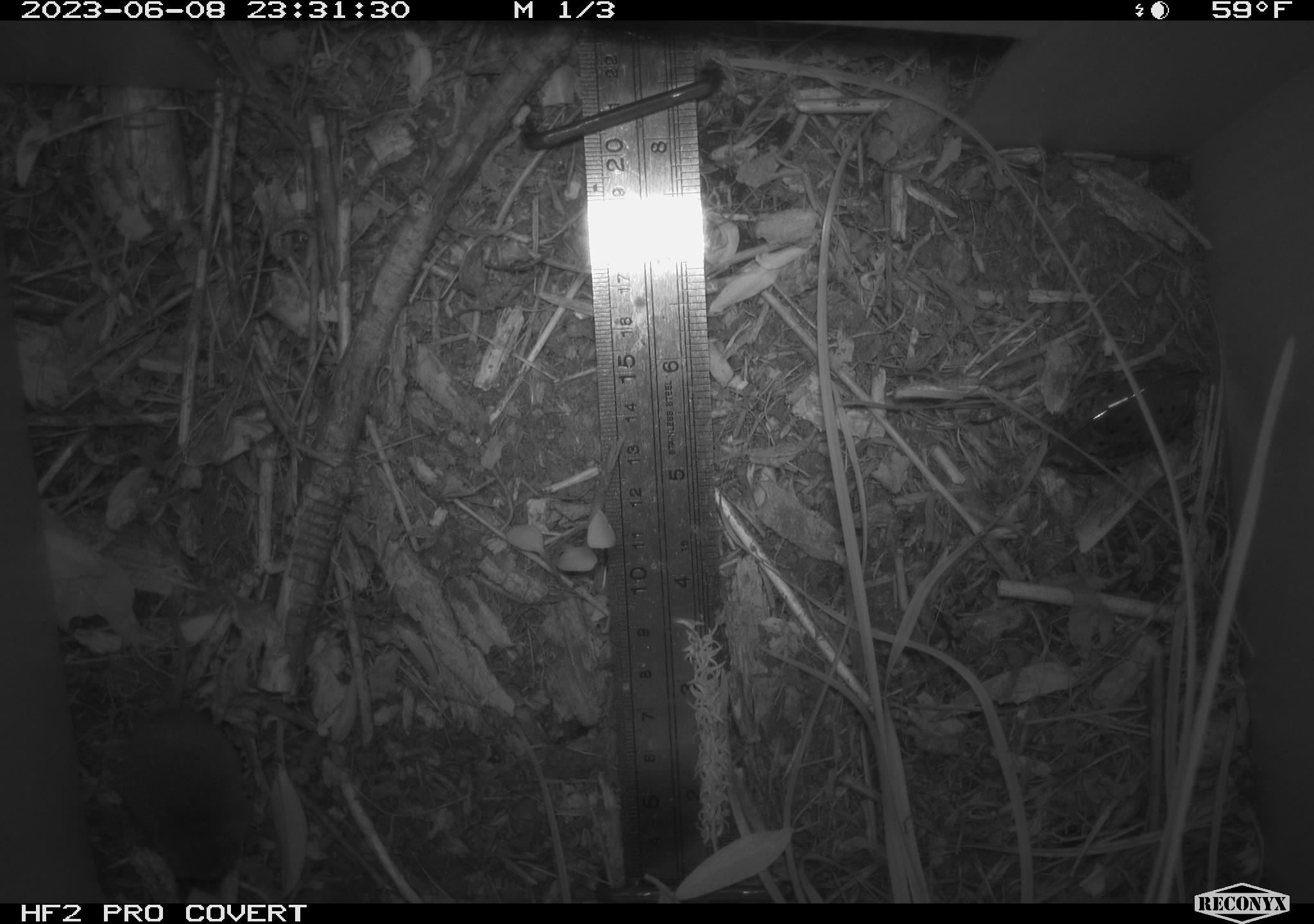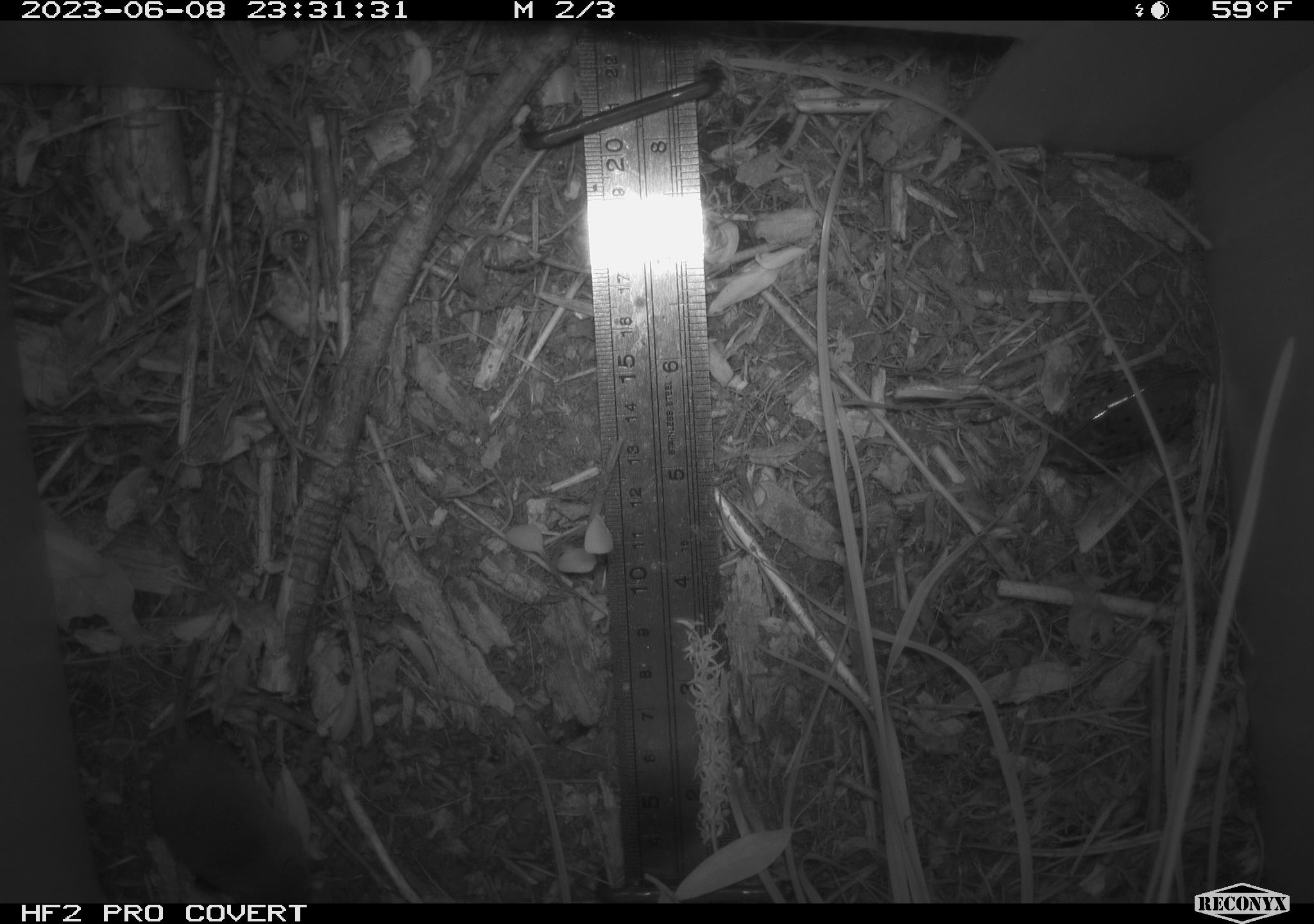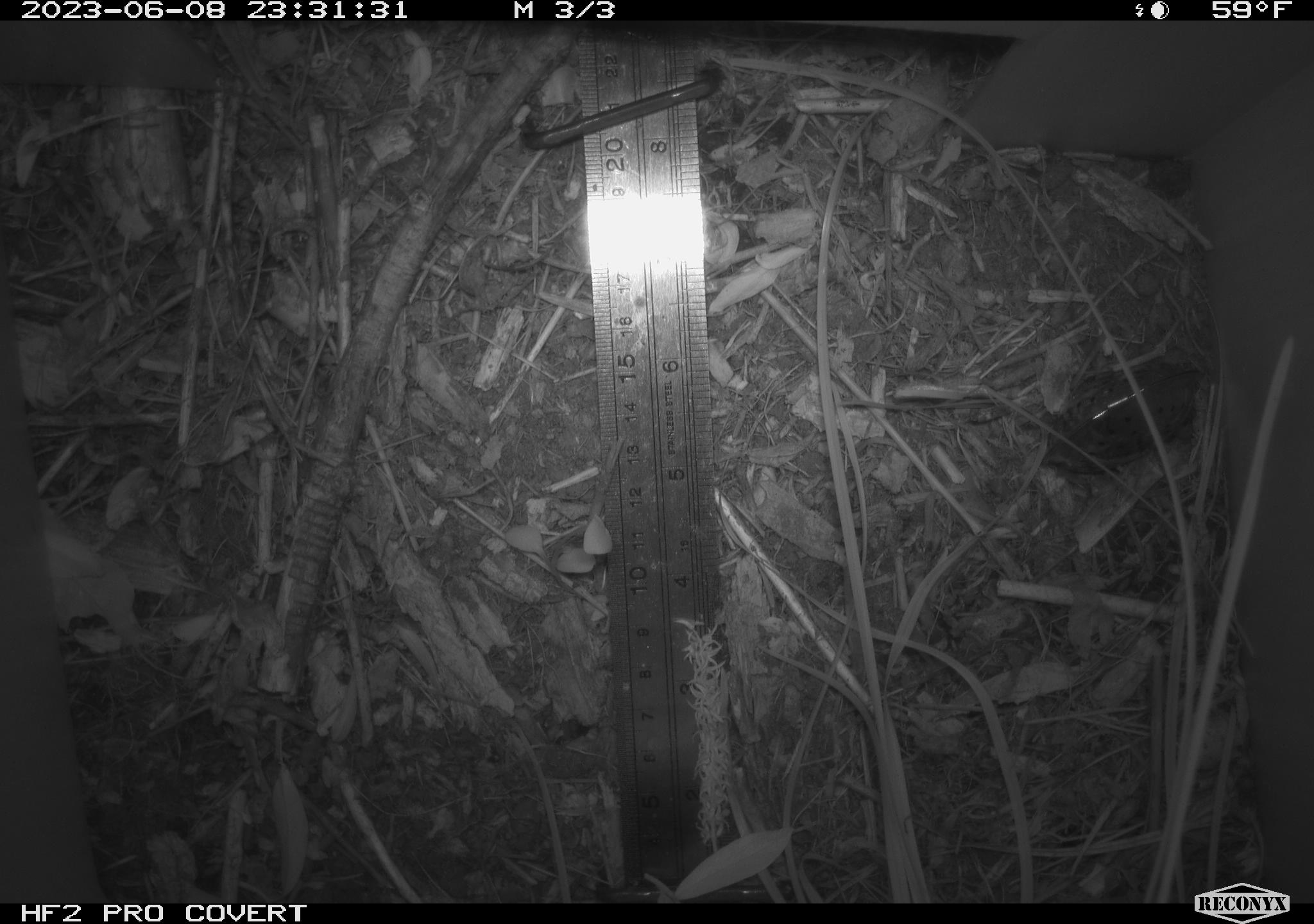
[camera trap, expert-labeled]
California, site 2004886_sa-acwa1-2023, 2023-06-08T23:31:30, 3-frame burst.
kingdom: Animalia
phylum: Chordata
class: Mammalia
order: Eulipotyphla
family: Soricidae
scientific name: Soricidae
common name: shrews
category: soricidae family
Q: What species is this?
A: Soricidae family (shrews) (Soricidae).